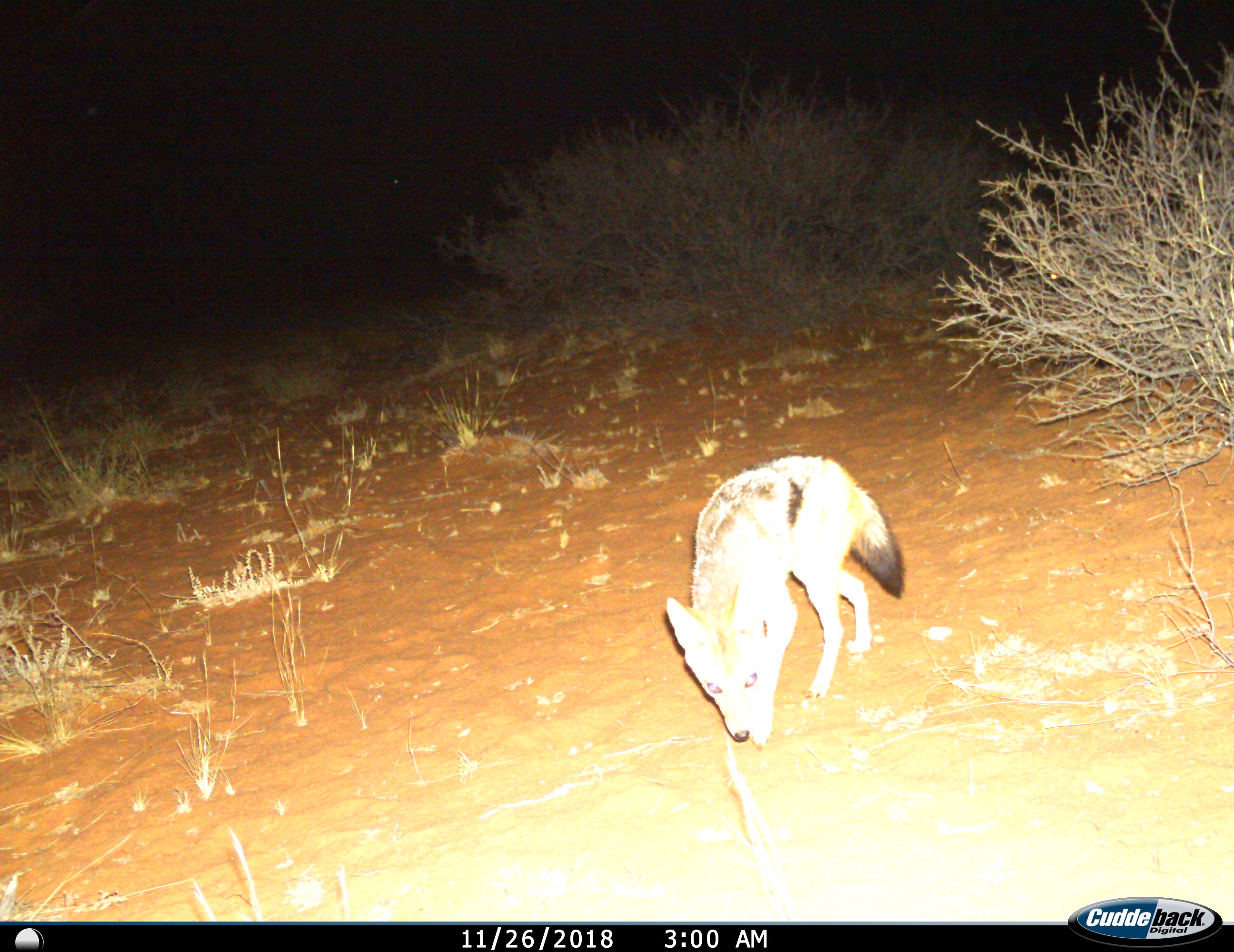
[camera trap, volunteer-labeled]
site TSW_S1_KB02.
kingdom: Animalia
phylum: Chordata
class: Mammalia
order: Carnivora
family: Canidae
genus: Lupulella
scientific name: Lupulella mesomelas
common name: black-backed jackal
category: jackalblackbacked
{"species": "jackalblackbacked (black-backed jackal) (Lupulella mesomelas)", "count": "1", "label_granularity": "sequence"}